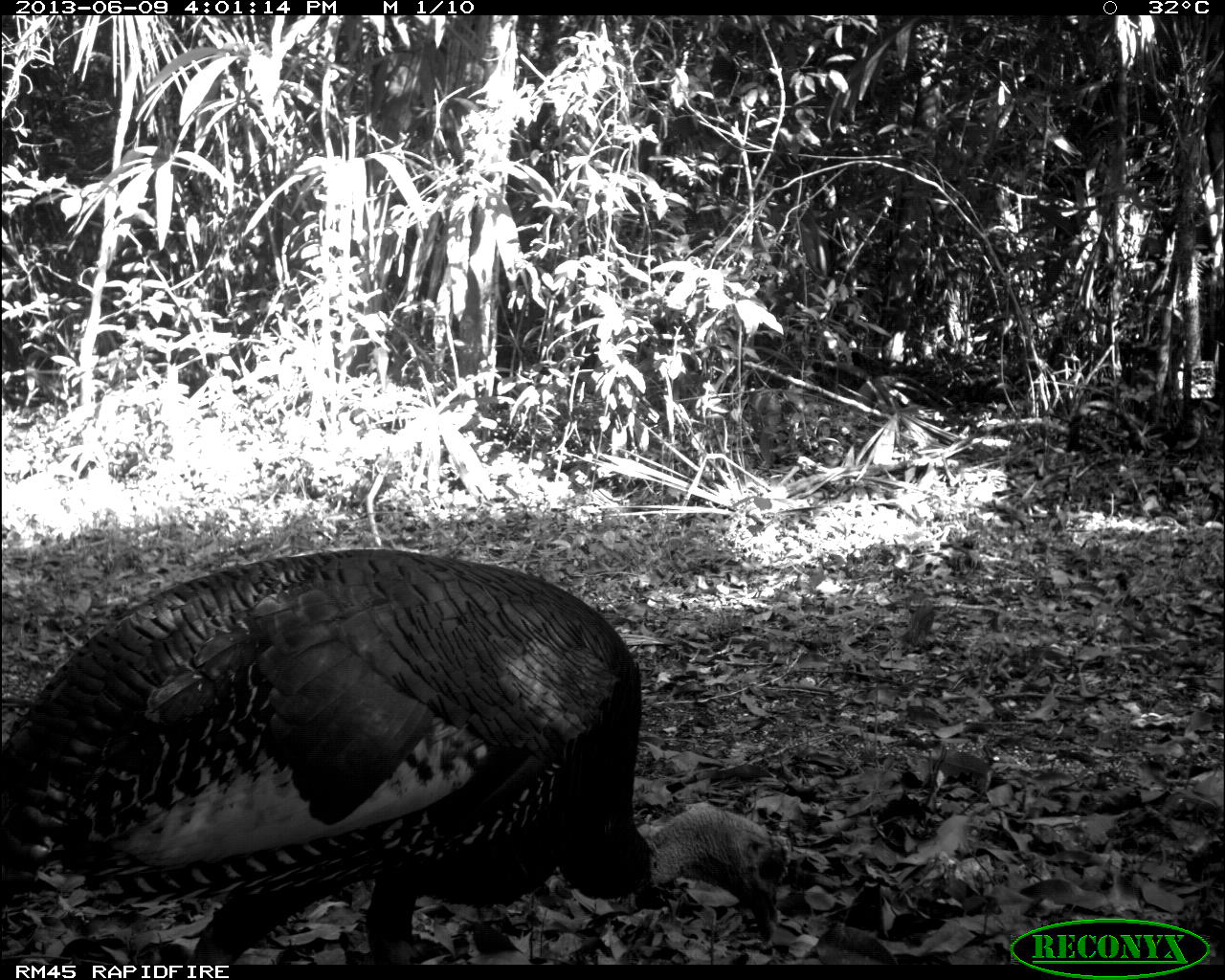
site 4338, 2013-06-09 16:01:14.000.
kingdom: Animalia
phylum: Chordata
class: Aves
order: Galliformes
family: Phasianidae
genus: Meleagris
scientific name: Meleagris ocellata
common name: ocellated turkey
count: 1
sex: male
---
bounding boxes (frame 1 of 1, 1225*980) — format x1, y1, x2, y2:
meleagris ocellata: 0, 546, 784, 963